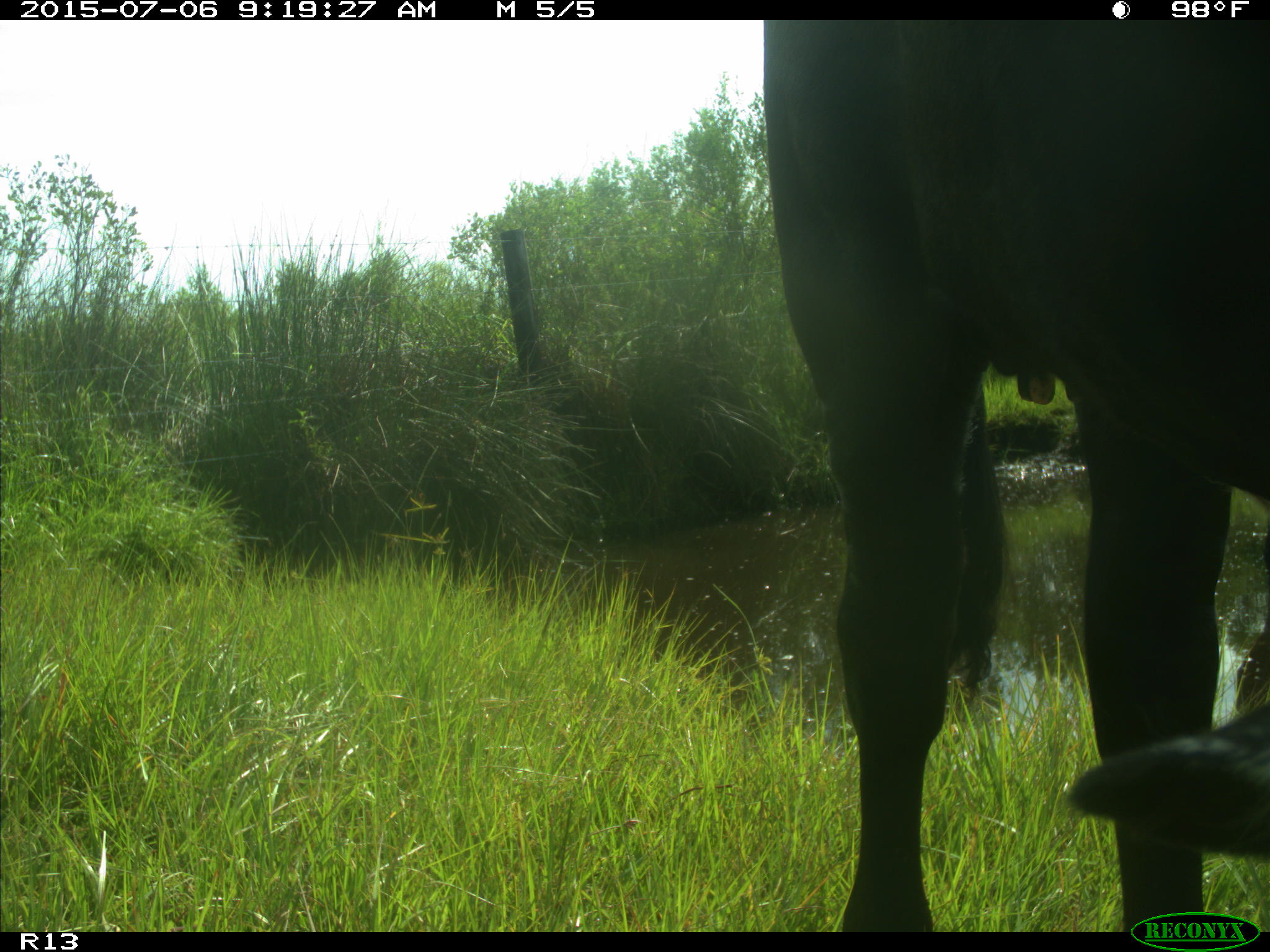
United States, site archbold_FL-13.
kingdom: Animalia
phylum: Chordata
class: Mammalia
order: Artiodactyla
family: Bovidae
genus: Bos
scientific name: Bos taurus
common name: domestic cow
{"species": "Bos taurus (domestic cow)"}